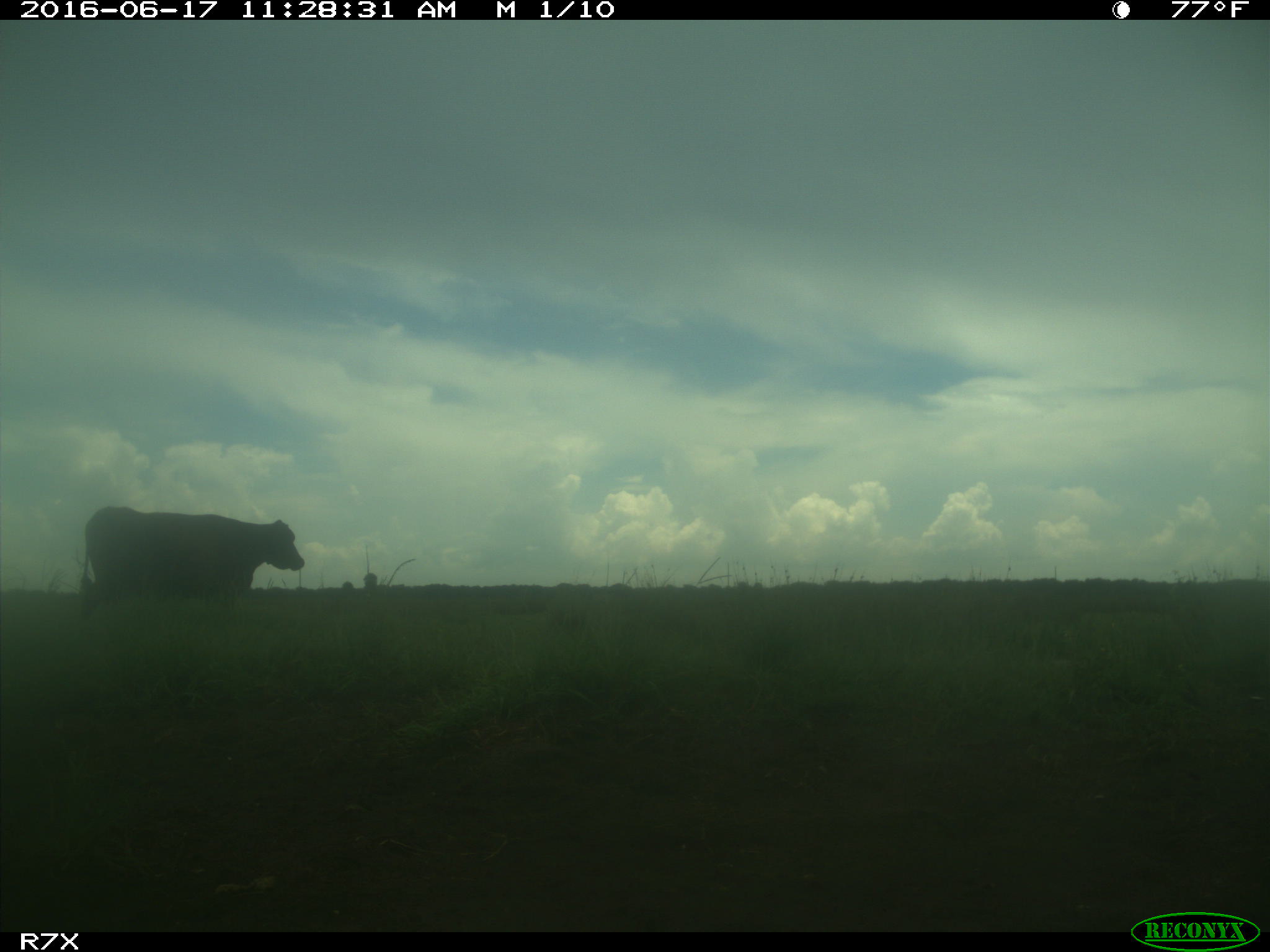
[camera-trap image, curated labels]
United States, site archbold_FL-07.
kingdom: Animalia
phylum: Chordata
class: Mammalia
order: Artiodactyla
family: Bovidae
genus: Bos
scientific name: Bos taurus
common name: domestic cow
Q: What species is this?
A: Bos taurus (domestic cow).